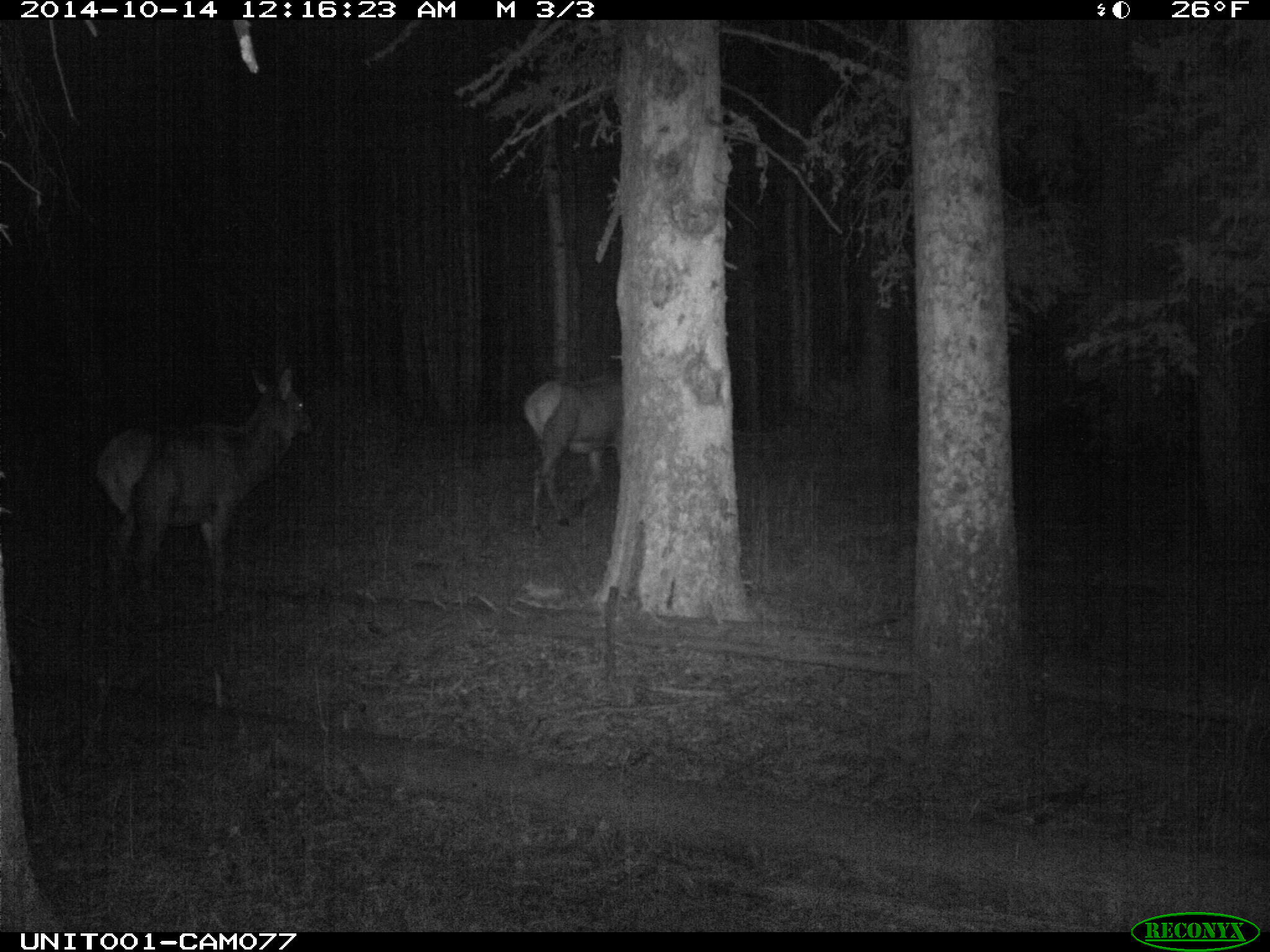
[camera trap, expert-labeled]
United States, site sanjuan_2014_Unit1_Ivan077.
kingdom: Animalia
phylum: Chordata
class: Mammalia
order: Artiodactyla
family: Cervidae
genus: Cervus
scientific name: Cervus elaphus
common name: red deer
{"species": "Cervus elaphus (red deer)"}